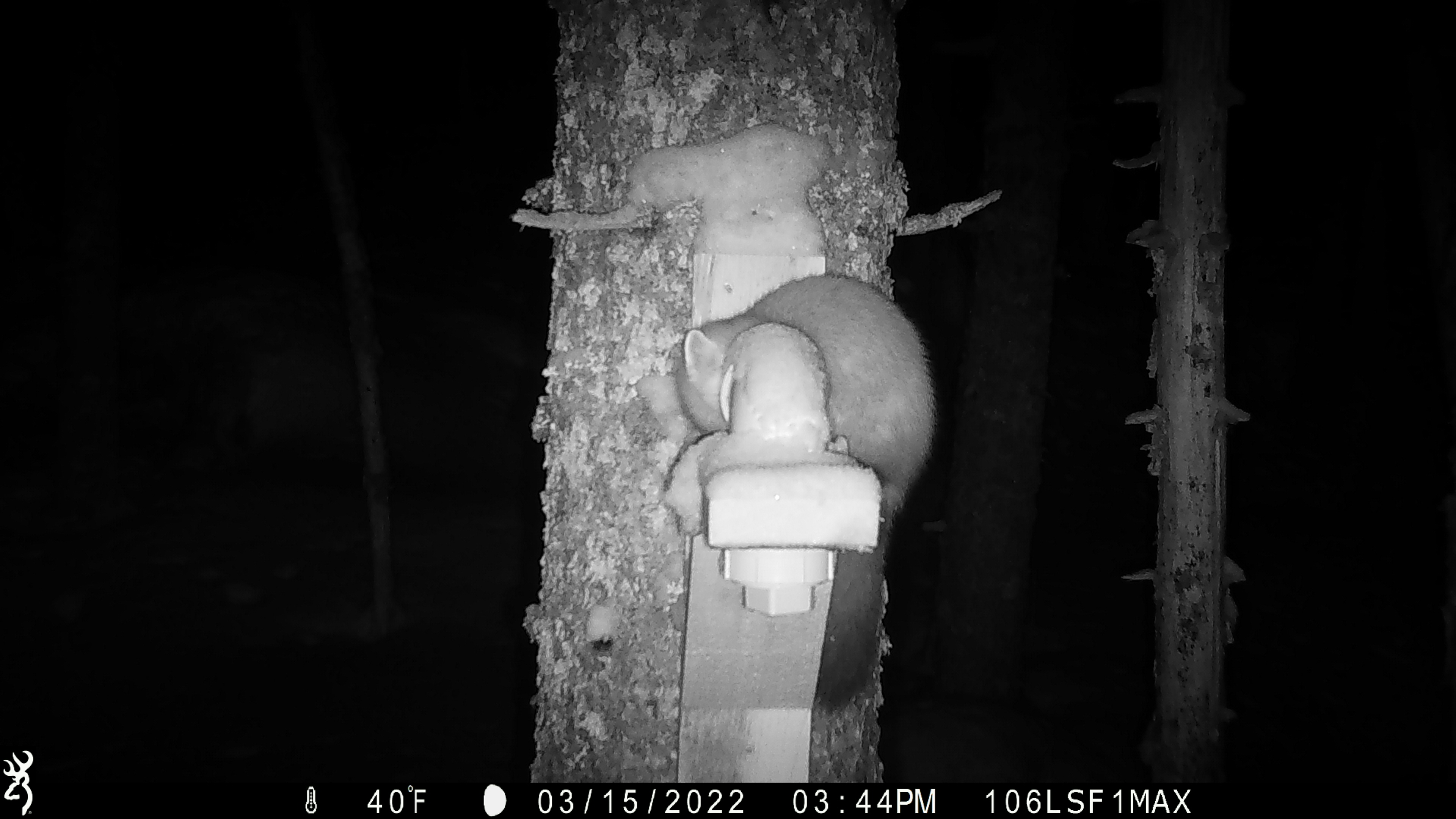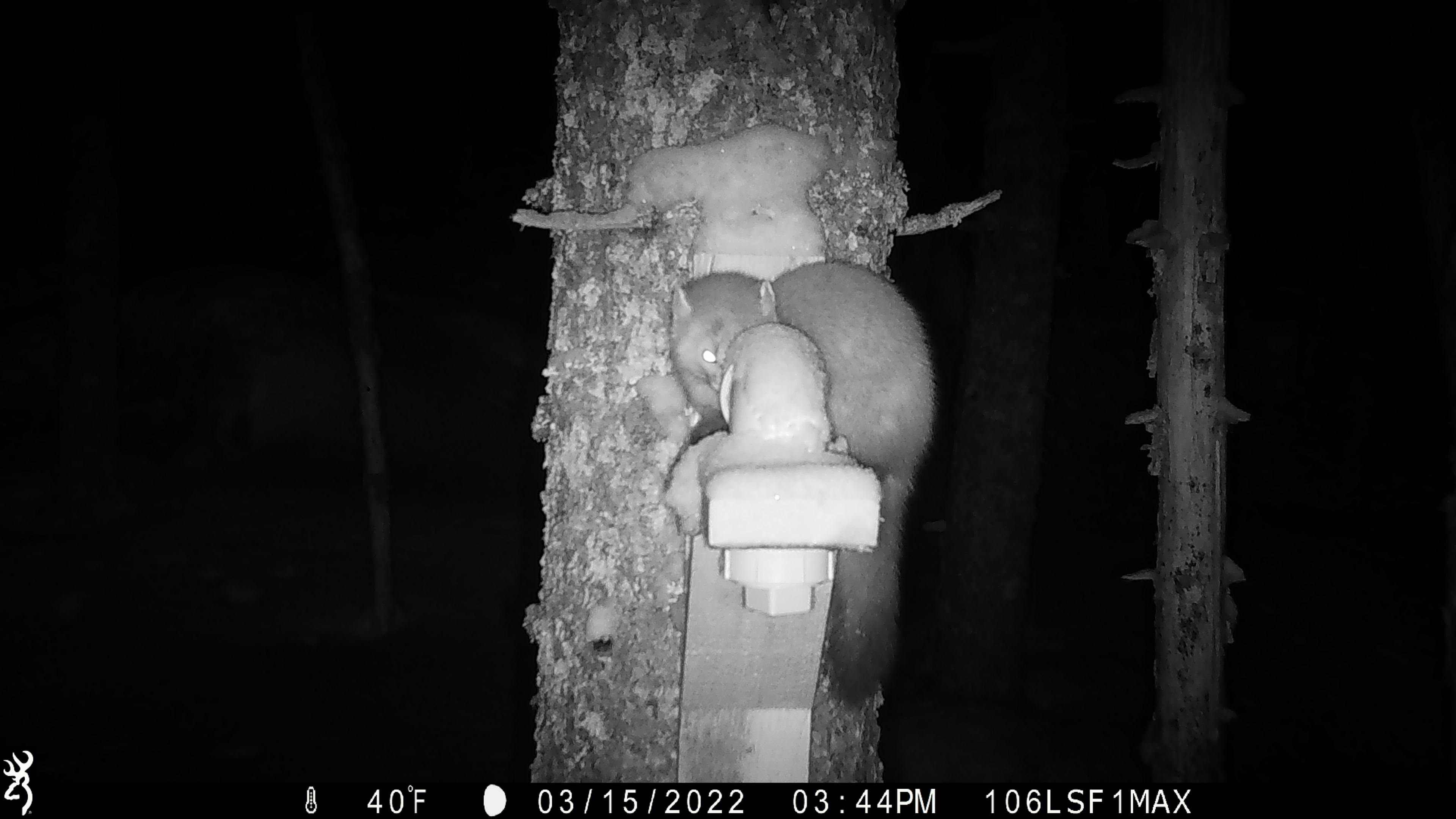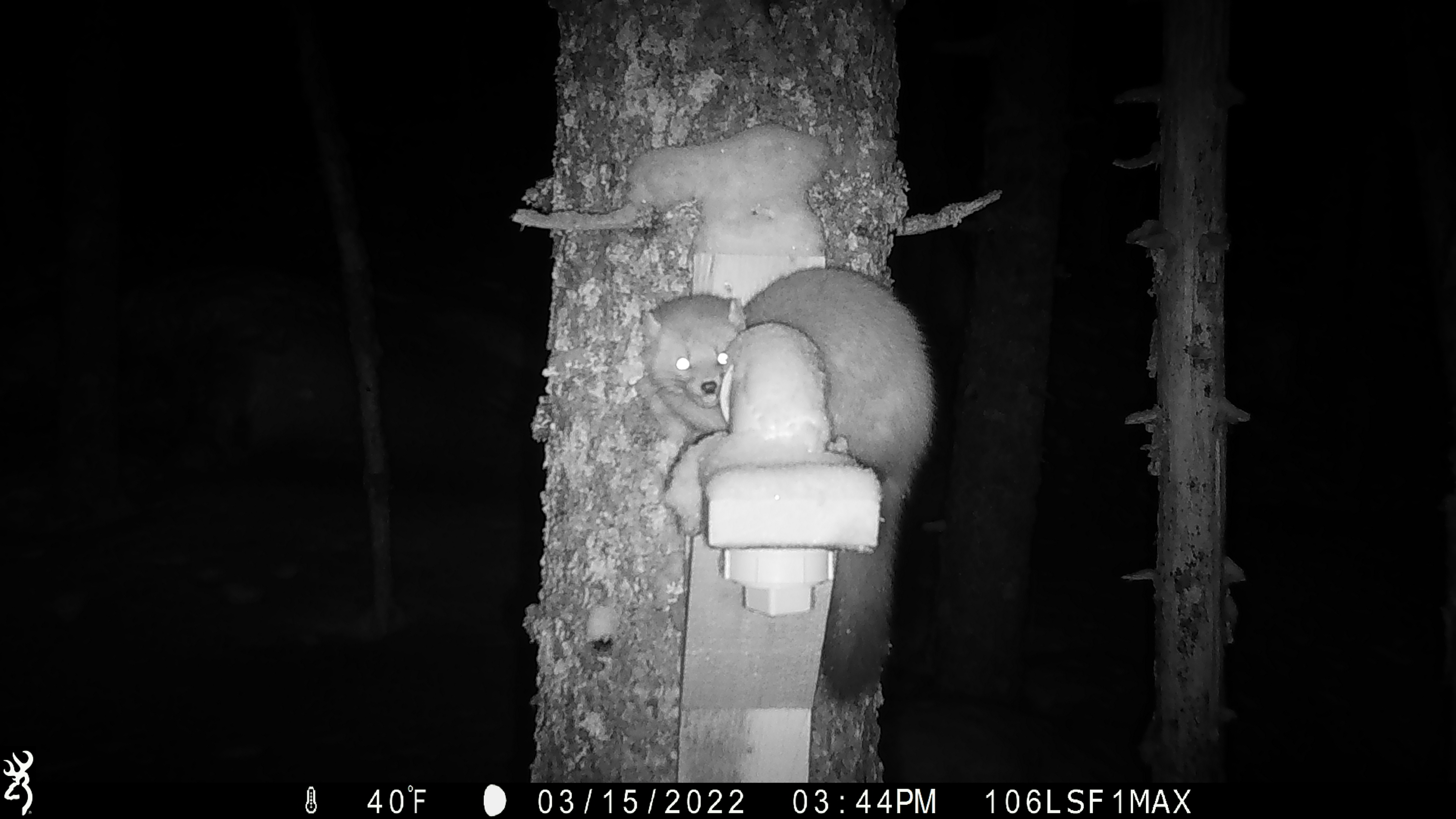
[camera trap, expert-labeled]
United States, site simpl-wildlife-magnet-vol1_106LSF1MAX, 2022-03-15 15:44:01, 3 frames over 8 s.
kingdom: Animalia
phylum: Chordata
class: Mammalia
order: Carnivora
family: Mustelidae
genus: Martes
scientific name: Martes americana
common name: american marten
American marten (Martes americana).